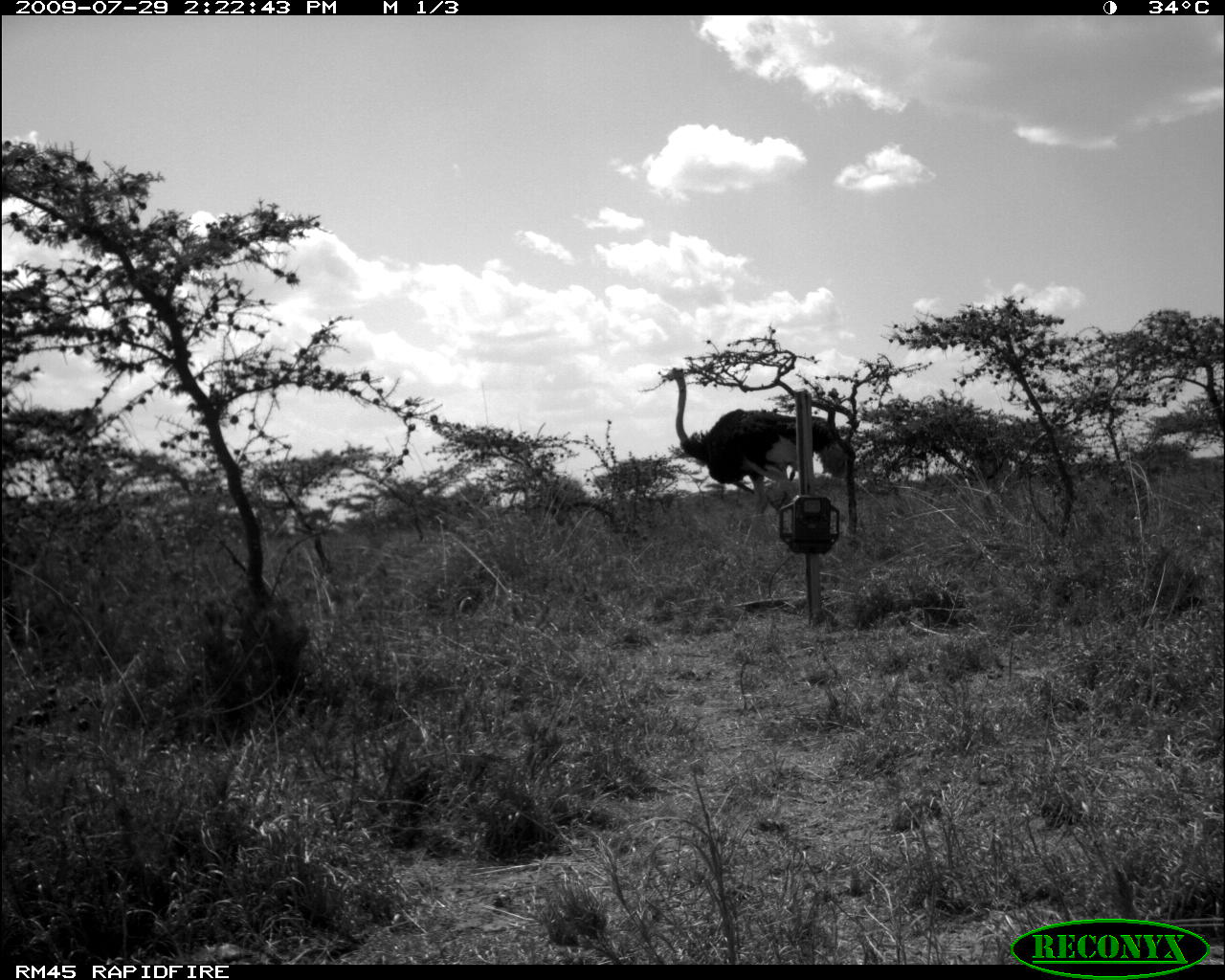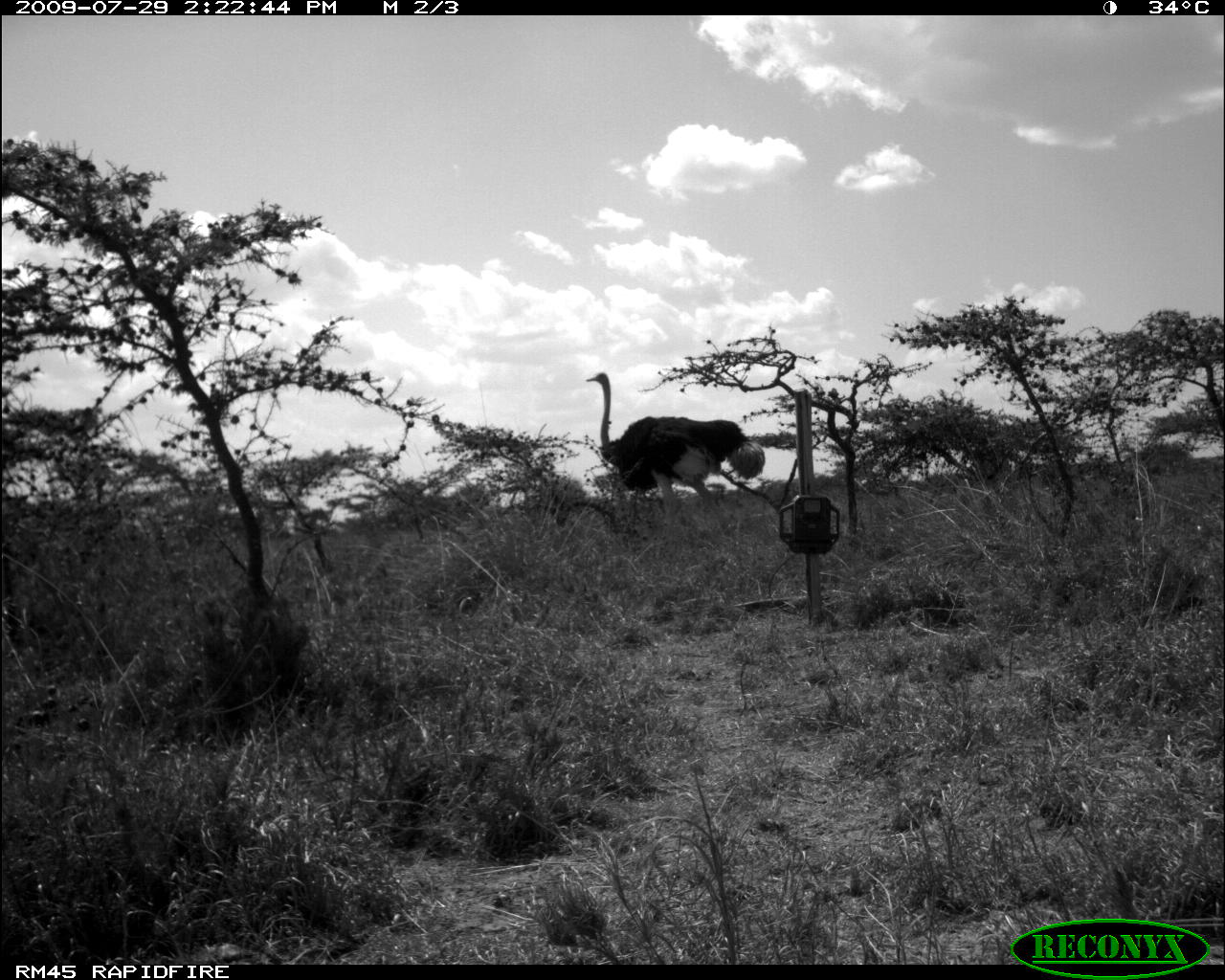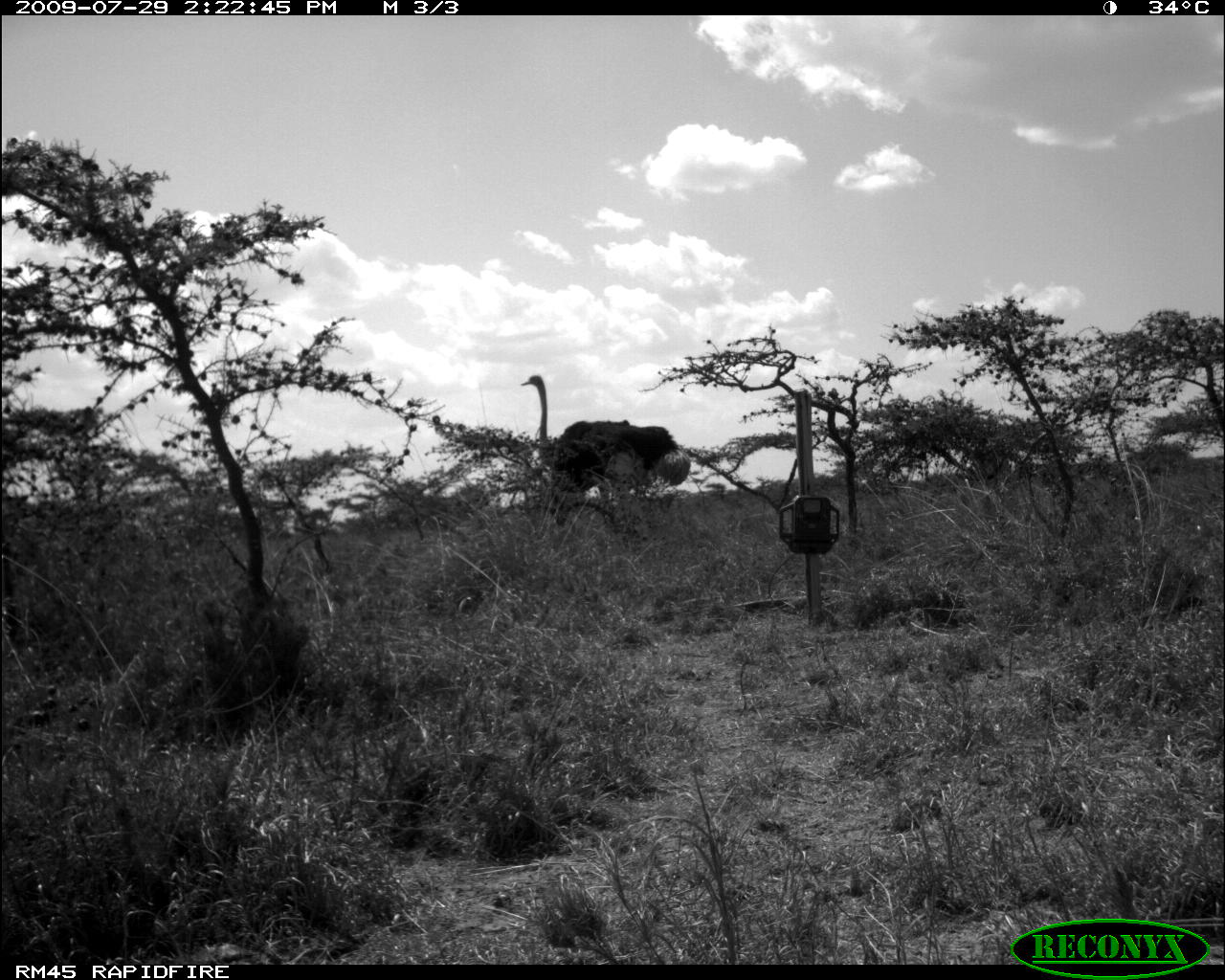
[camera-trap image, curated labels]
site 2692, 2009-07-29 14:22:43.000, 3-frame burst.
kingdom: Animalia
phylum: Chordata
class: Aves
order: Struthioniformes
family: Struthionidae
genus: Struthio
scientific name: Struthio camelus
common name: common ostrich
Struthio camelus (common ostrich), count 1.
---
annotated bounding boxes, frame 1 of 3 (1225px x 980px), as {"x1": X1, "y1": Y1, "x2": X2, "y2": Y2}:
struthio camelus: {"x1": 661, "y1": 367, "x2": 841, "y2": 552}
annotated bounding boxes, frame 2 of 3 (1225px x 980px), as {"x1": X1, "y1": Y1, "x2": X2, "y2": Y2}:
struthio camelus: {"x1": 585, "y1": 372, "x2": 764, "y2": 550}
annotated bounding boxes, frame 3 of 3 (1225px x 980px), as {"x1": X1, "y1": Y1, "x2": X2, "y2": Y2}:
struthio camelus: {"x1": 520, "y1": 375, "x2": 691, "y2": 503}